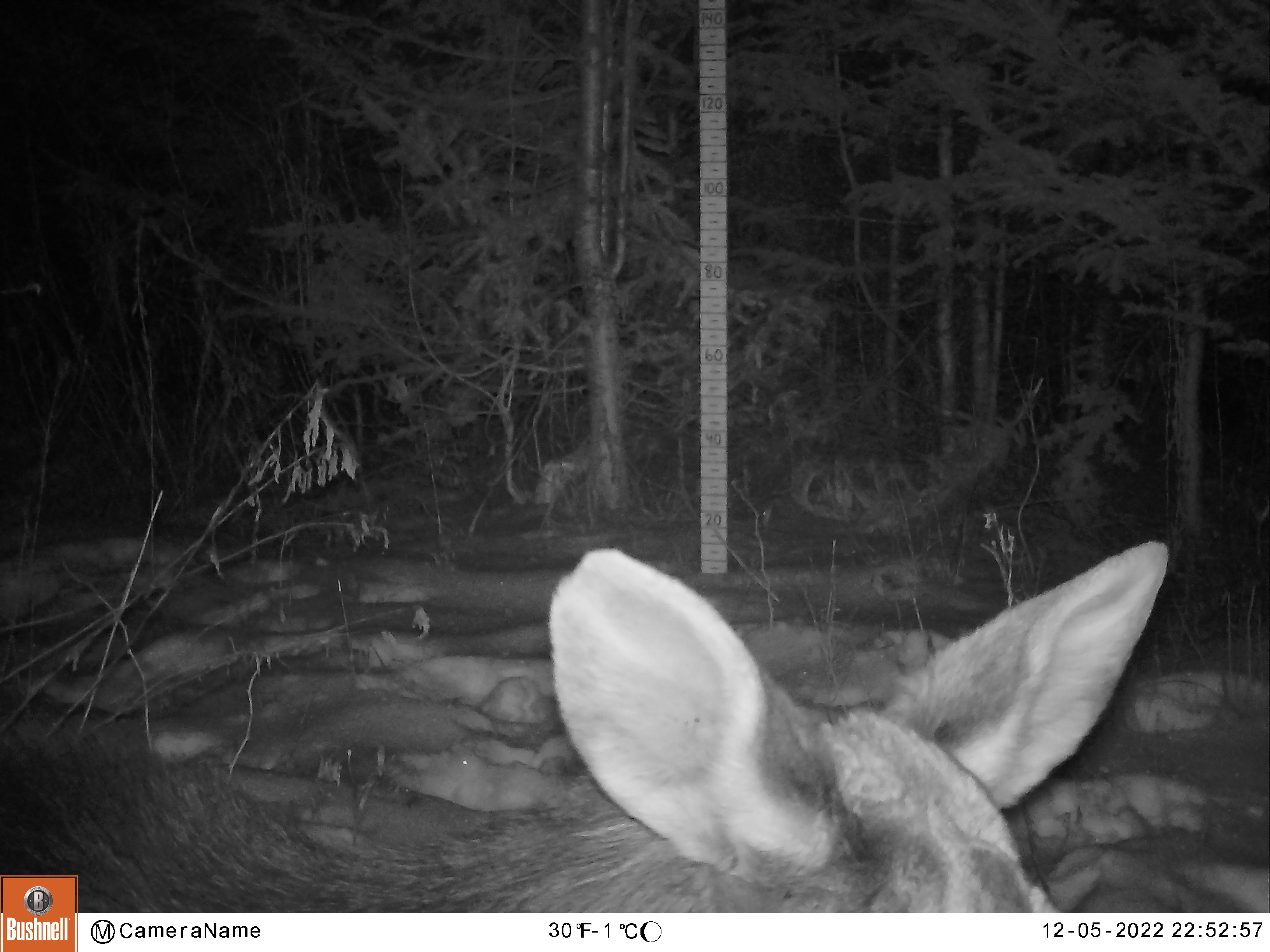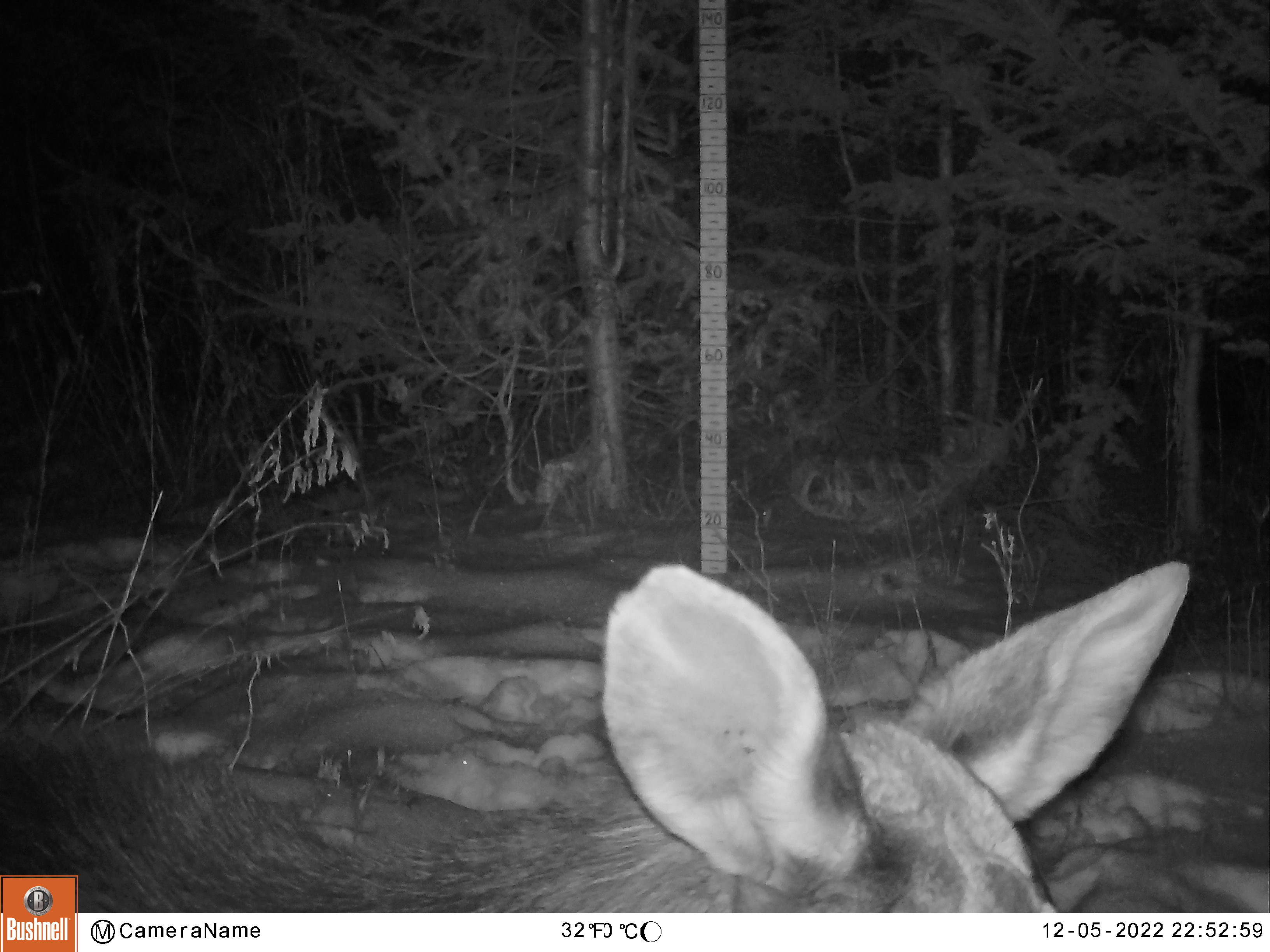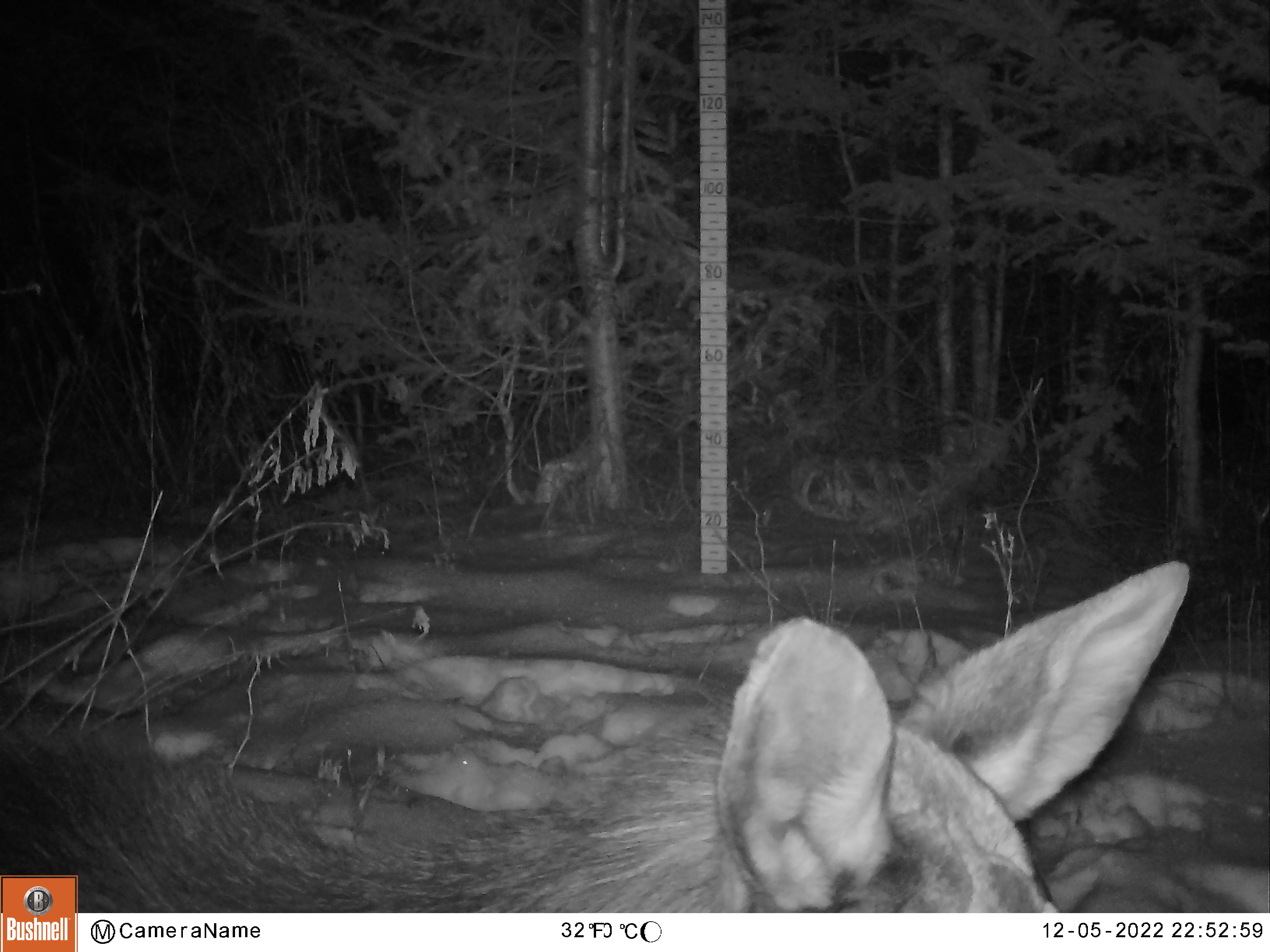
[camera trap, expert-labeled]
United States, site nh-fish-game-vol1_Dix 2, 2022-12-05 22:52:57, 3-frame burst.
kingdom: Animalia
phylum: Chordata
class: Mammalia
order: Artiodactyla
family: Cervidae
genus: Alces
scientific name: Alces alces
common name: moose